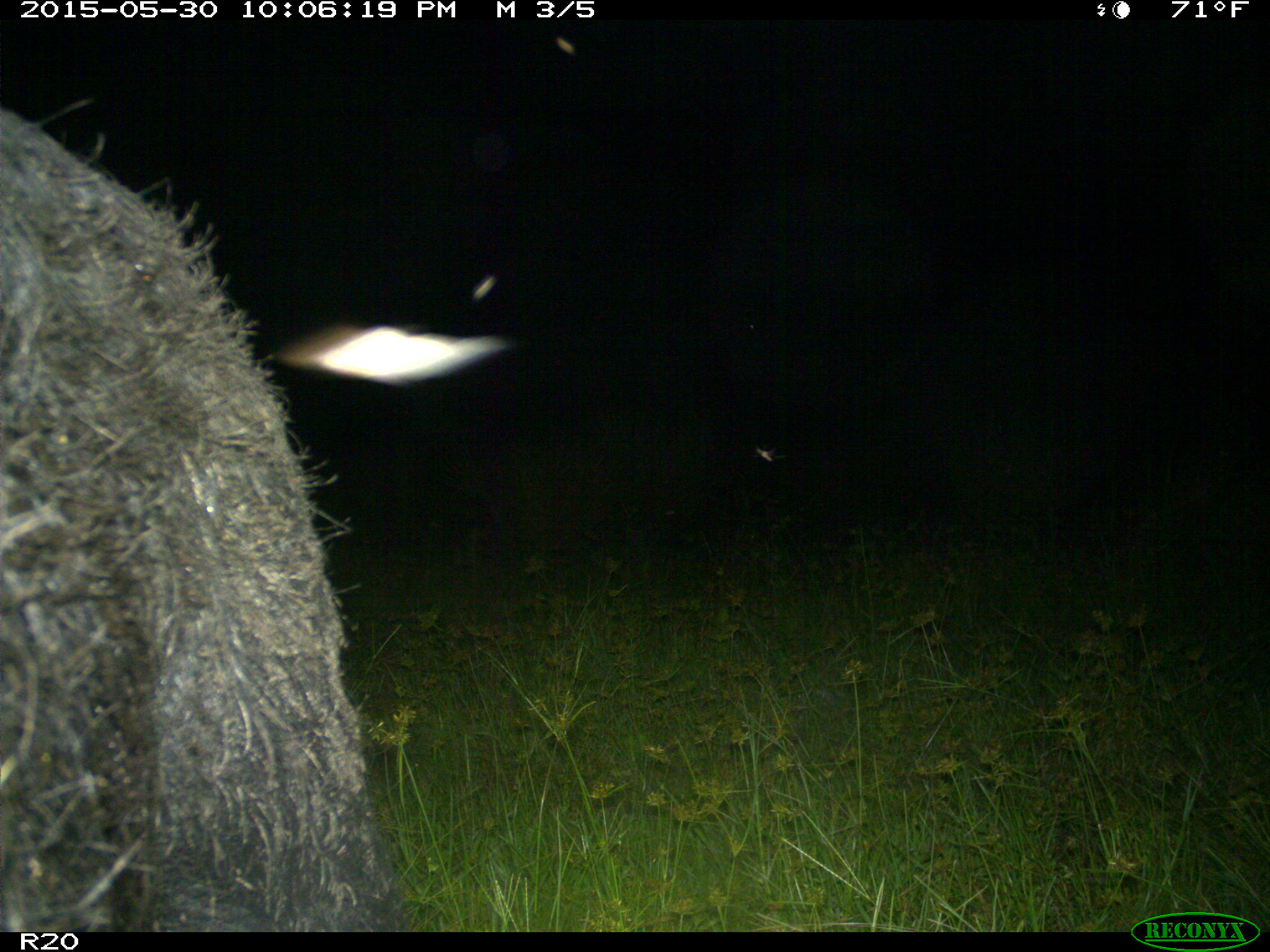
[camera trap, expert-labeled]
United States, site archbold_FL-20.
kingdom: Animalia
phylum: Chordata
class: Mammalia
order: Artiodactyla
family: Suidae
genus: Sus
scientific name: Sus scrofa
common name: wild boar